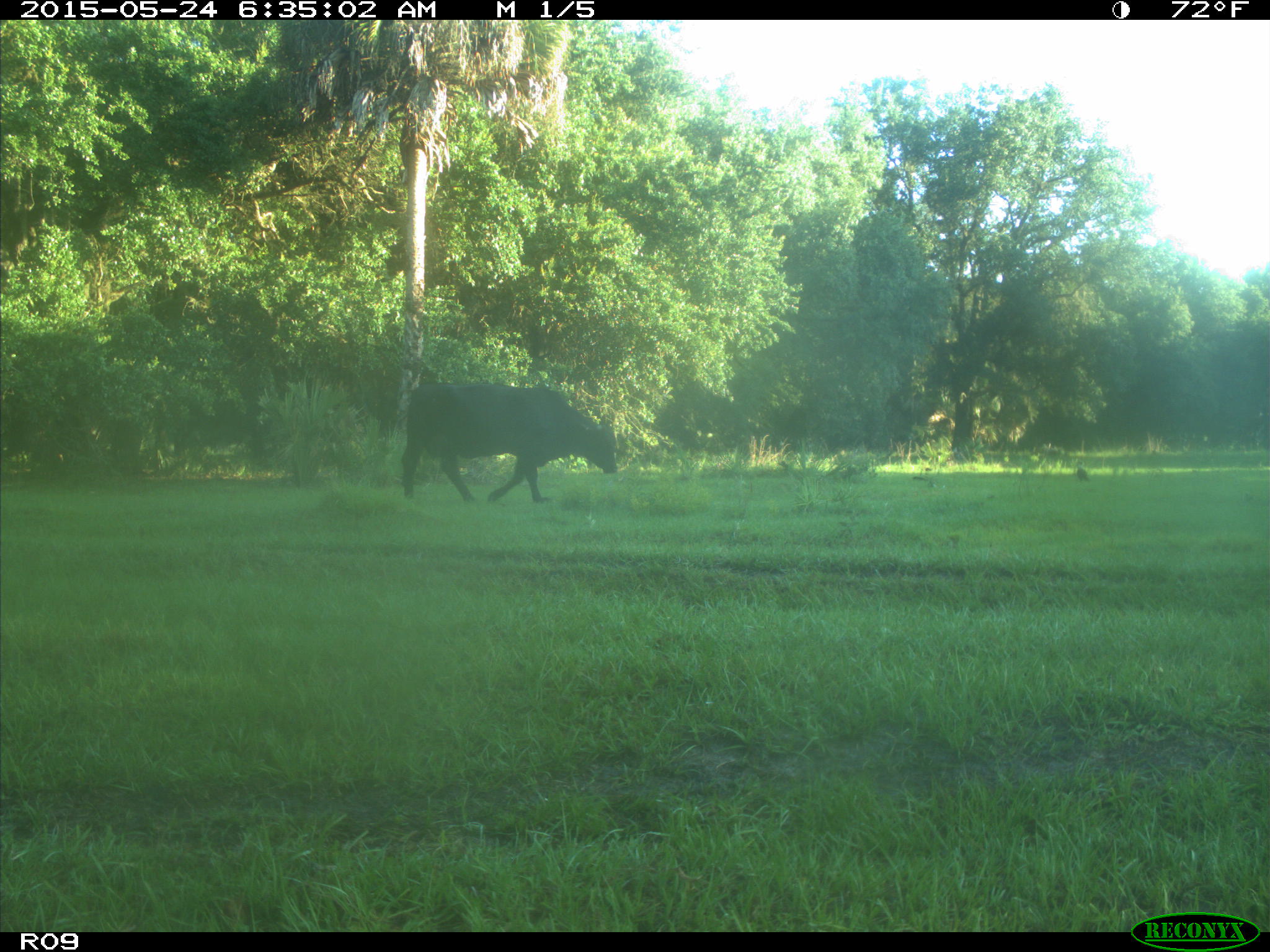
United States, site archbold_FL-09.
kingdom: Animalia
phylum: Chordata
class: Mammalia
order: Artiodactyla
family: Bovidae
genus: Bos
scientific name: Bos taurus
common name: domestic cow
Bos taurus (domestic cow).